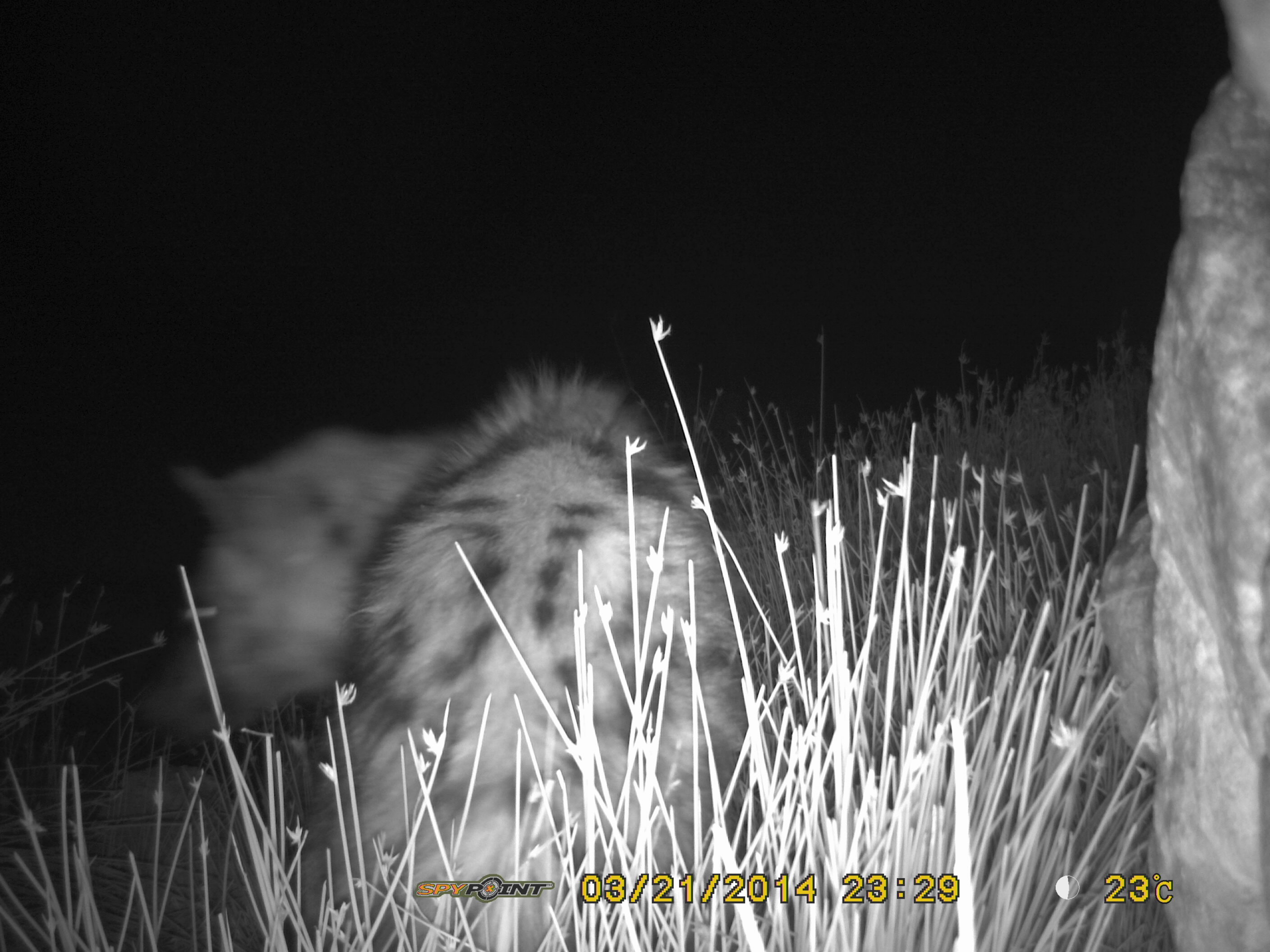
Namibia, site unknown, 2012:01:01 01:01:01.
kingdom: Animalia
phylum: Chordata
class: Mammalia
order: Carnivora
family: Hyaenidae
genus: Crocuta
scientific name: Crocuta crocuta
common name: spotted hyena